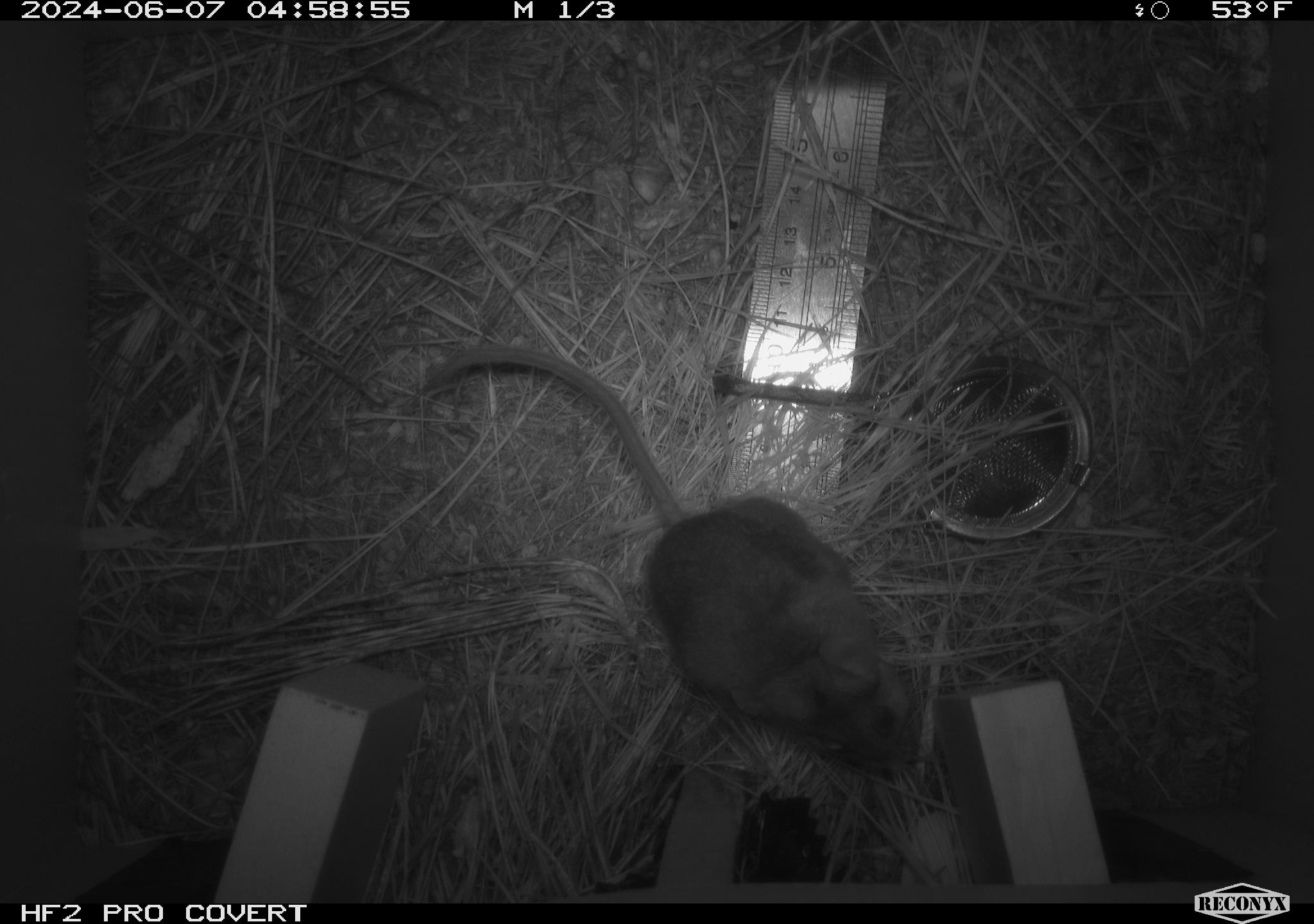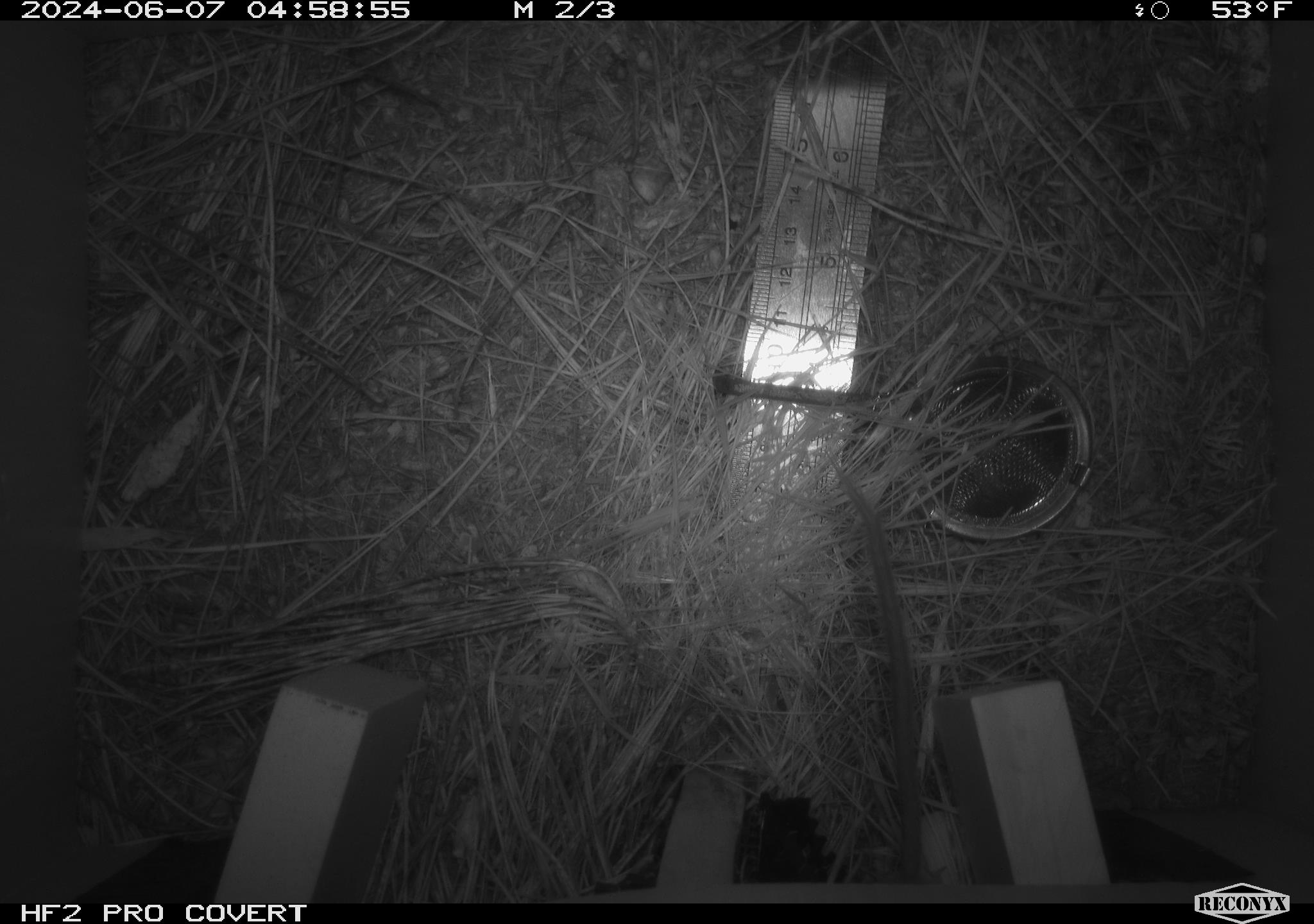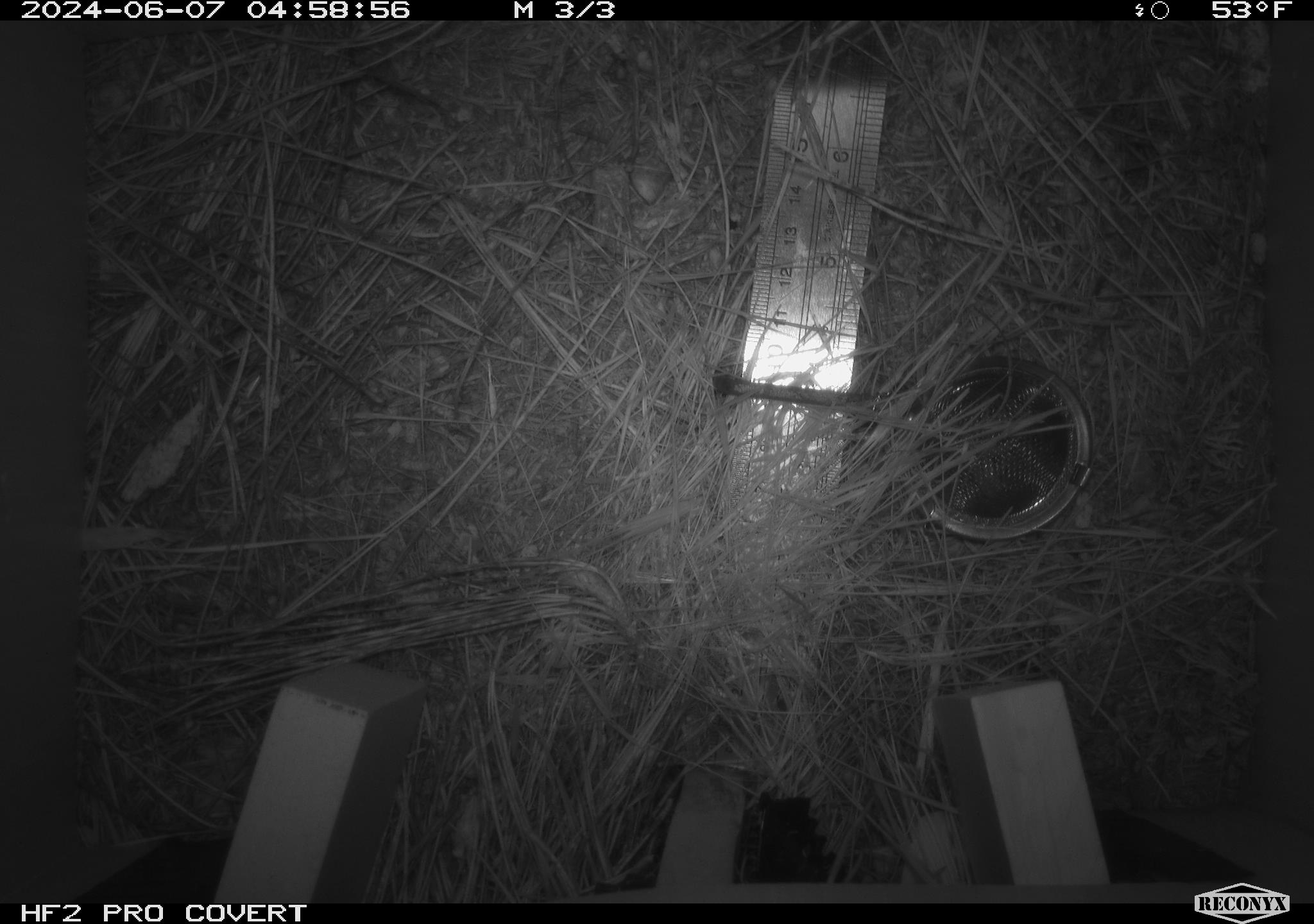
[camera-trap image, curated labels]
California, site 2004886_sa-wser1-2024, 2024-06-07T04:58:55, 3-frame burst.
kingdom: Animalia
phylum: Chordata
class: Mammalia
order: Rodentia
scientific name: Rodentia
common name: mouse species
Mouse species (Rodentia).